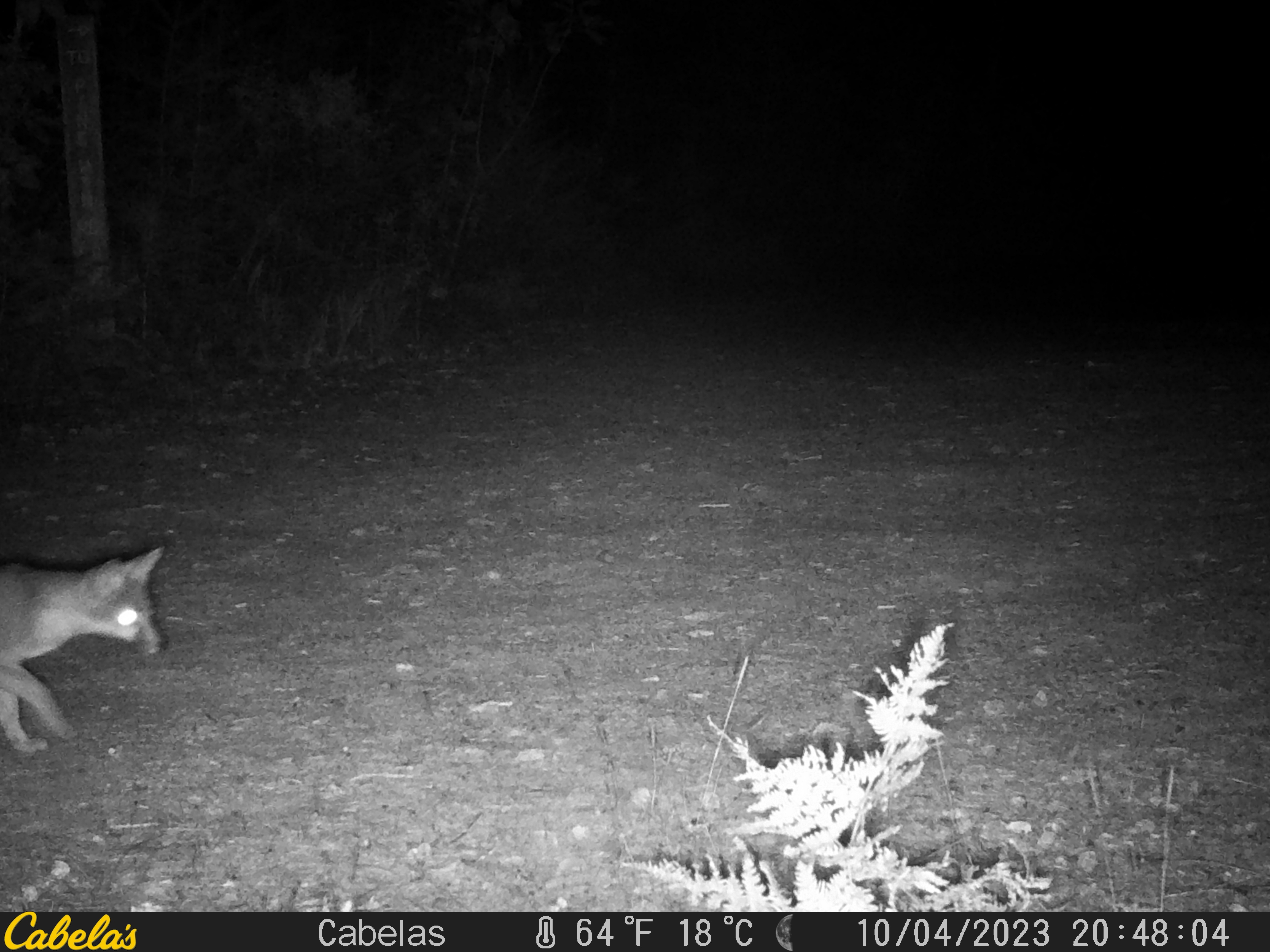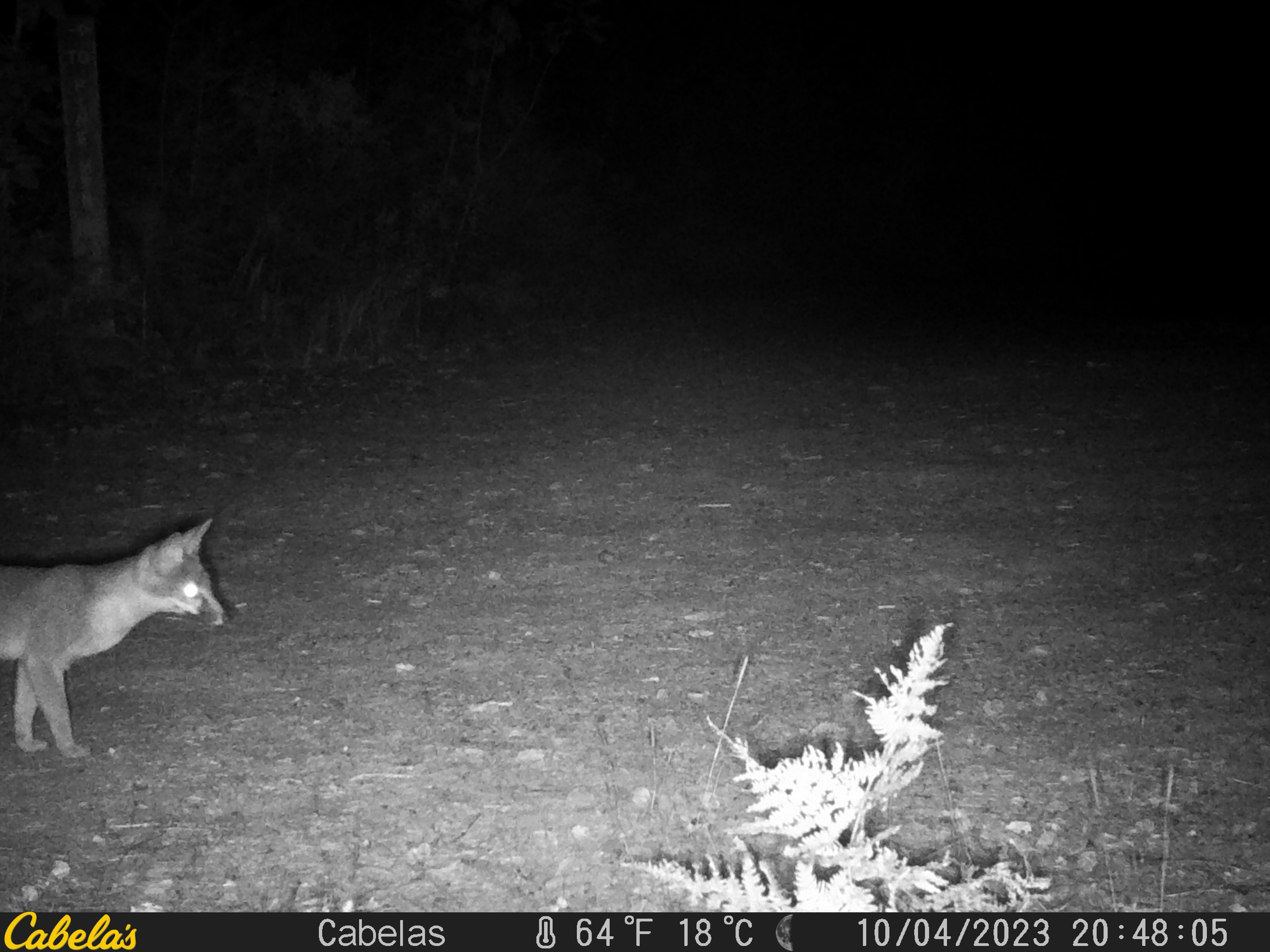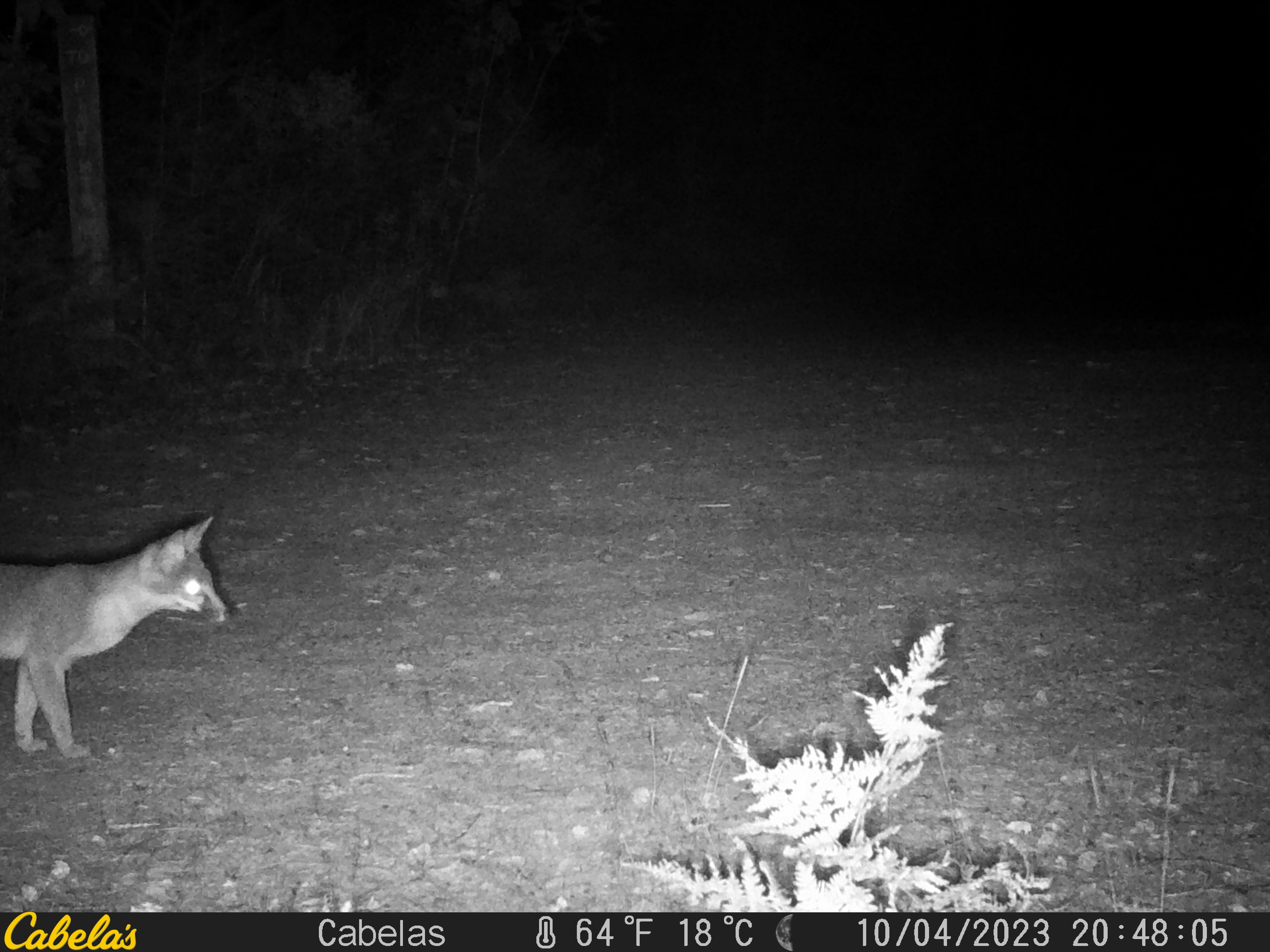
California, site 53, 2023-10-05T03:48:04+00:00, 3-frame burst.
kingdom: Animalia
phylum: Chordata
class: Mammalia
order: Carnivora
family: Canidae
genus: Urocyon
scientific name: Urocyon cinereoargenteus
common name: gray fox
Gray fox (Urocyon cinereoargenteus).